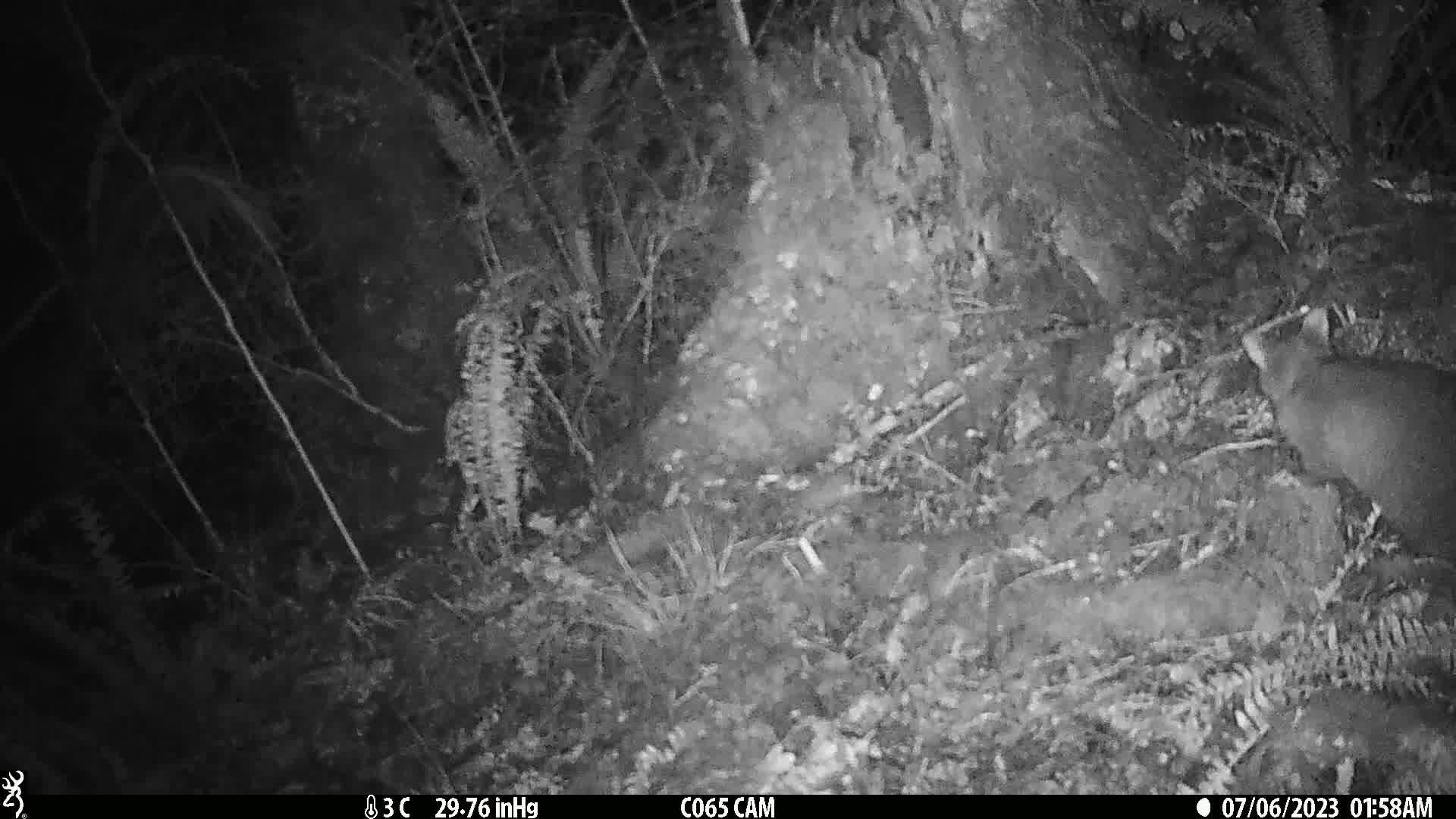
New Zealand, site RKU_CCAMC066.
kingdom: Animalia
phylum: Chordata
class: Mammalia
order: Diprotodontia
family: Phalangeridae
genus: Trichosurus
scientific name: Trichosurus vulpecula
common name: common brushtail possum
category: possum